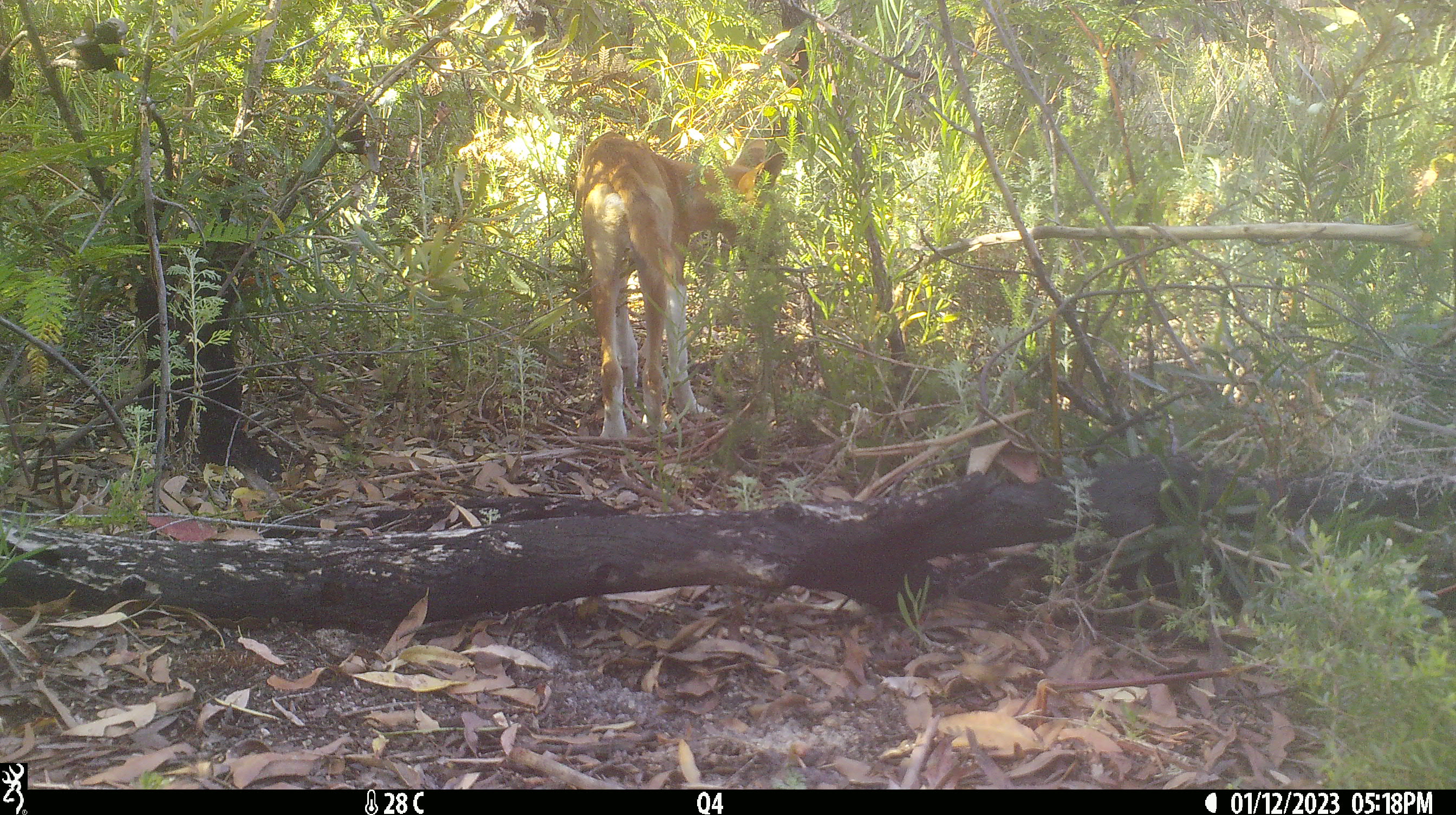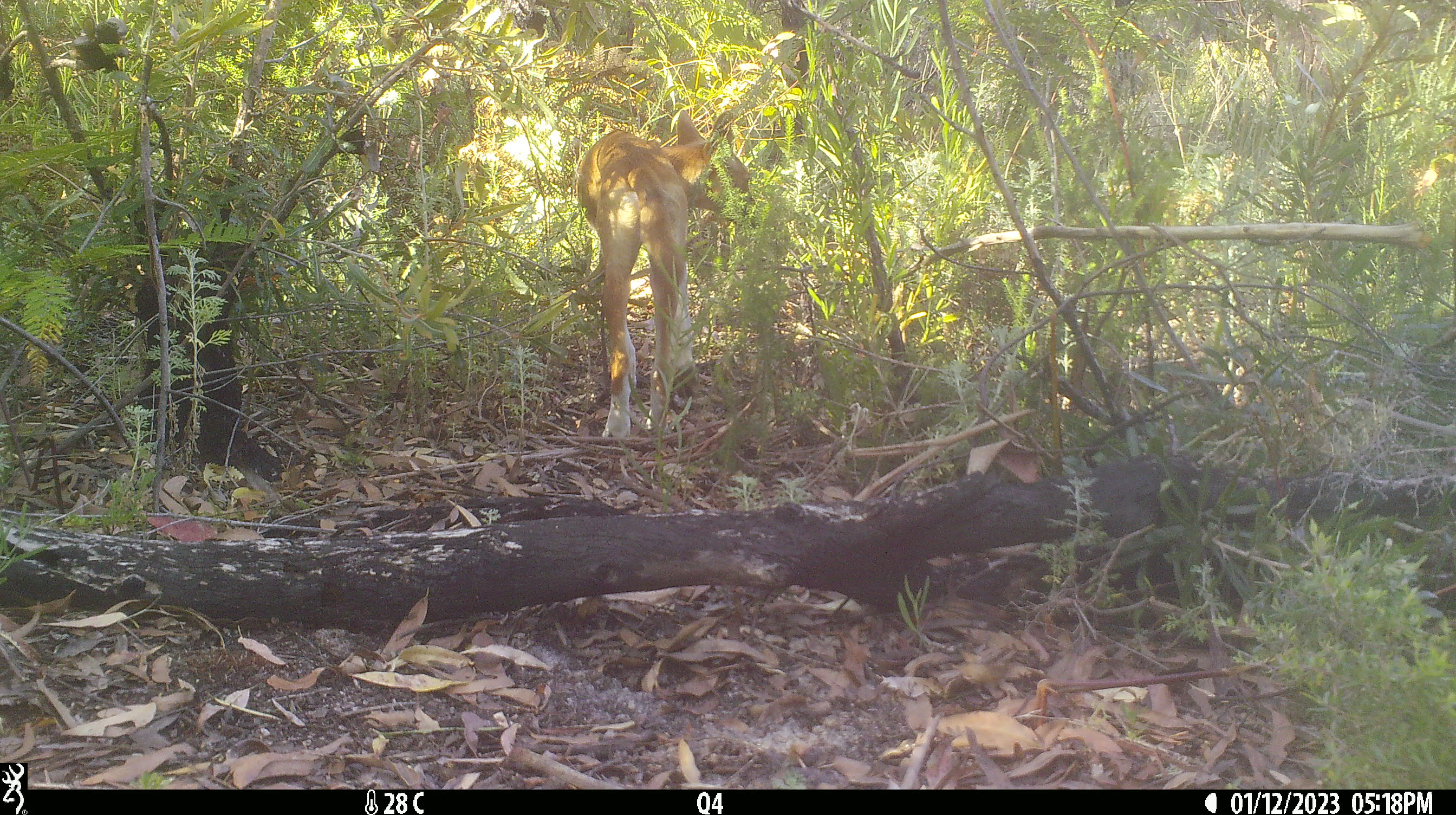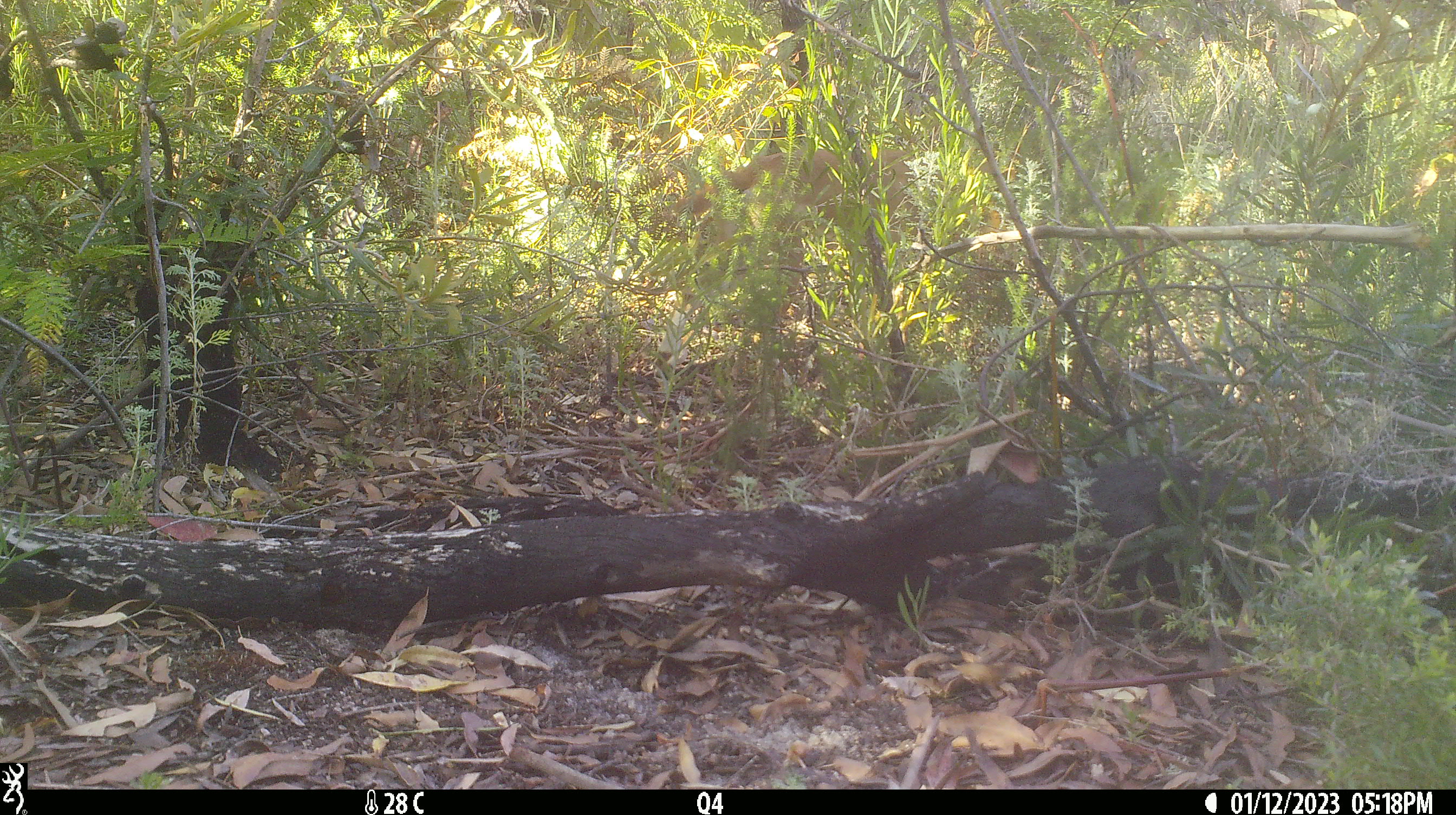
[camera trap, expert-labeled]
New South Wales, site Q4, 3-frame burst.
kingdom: Animalia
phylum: Chordata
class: Mammalia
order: Carnivora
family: Canidae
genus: Canis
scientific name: Canis familiaris dingo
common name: dingo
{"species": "dingo (Canis familiaris dingo)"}